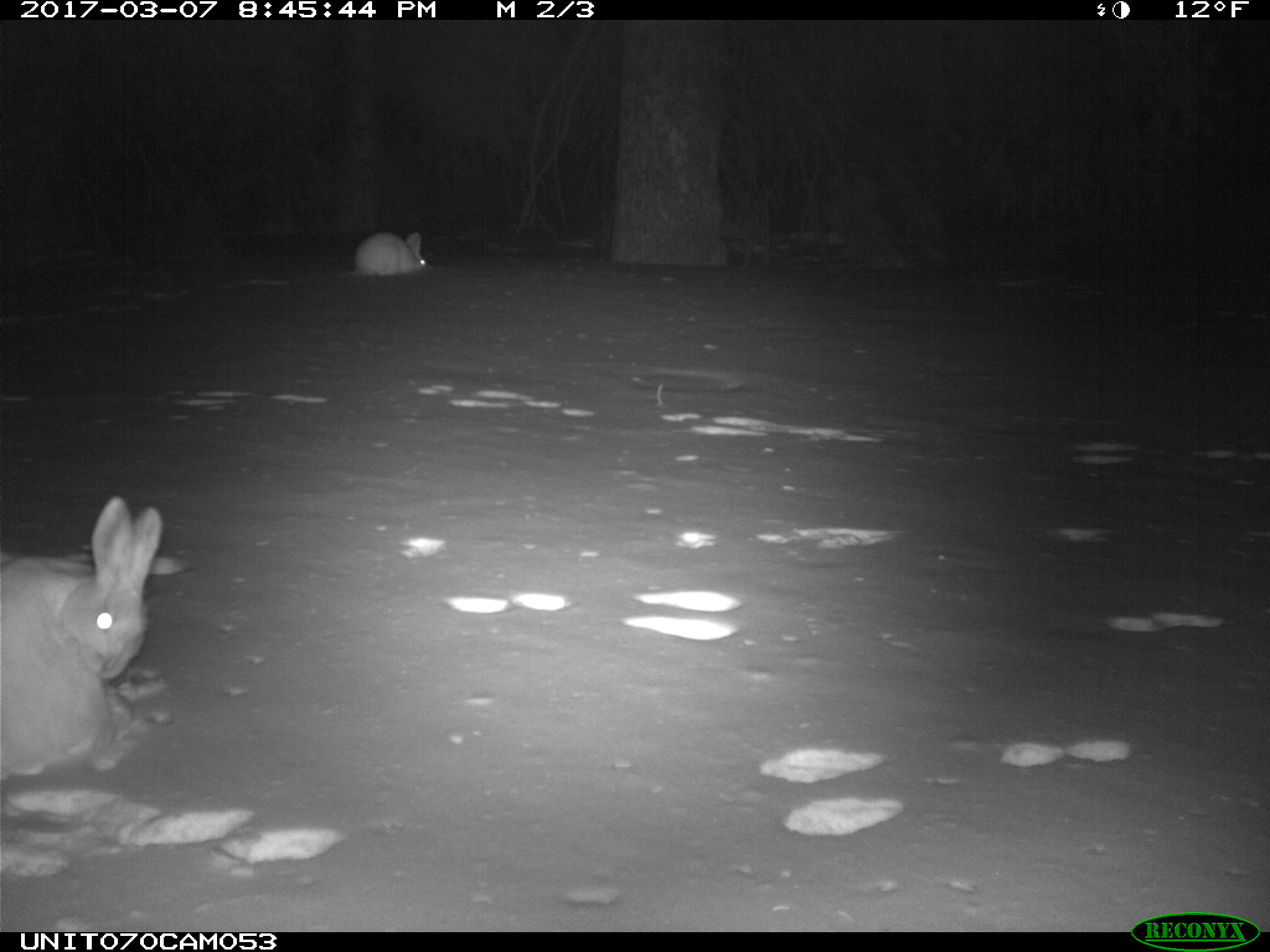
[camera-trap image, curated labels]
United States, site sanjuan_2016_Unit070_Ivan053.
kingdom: Animalia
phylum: Chordata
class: Mammalia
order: Lagomorpha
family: Leporidae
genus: Lepus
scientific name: Lepus americanus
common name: snowshoe hare